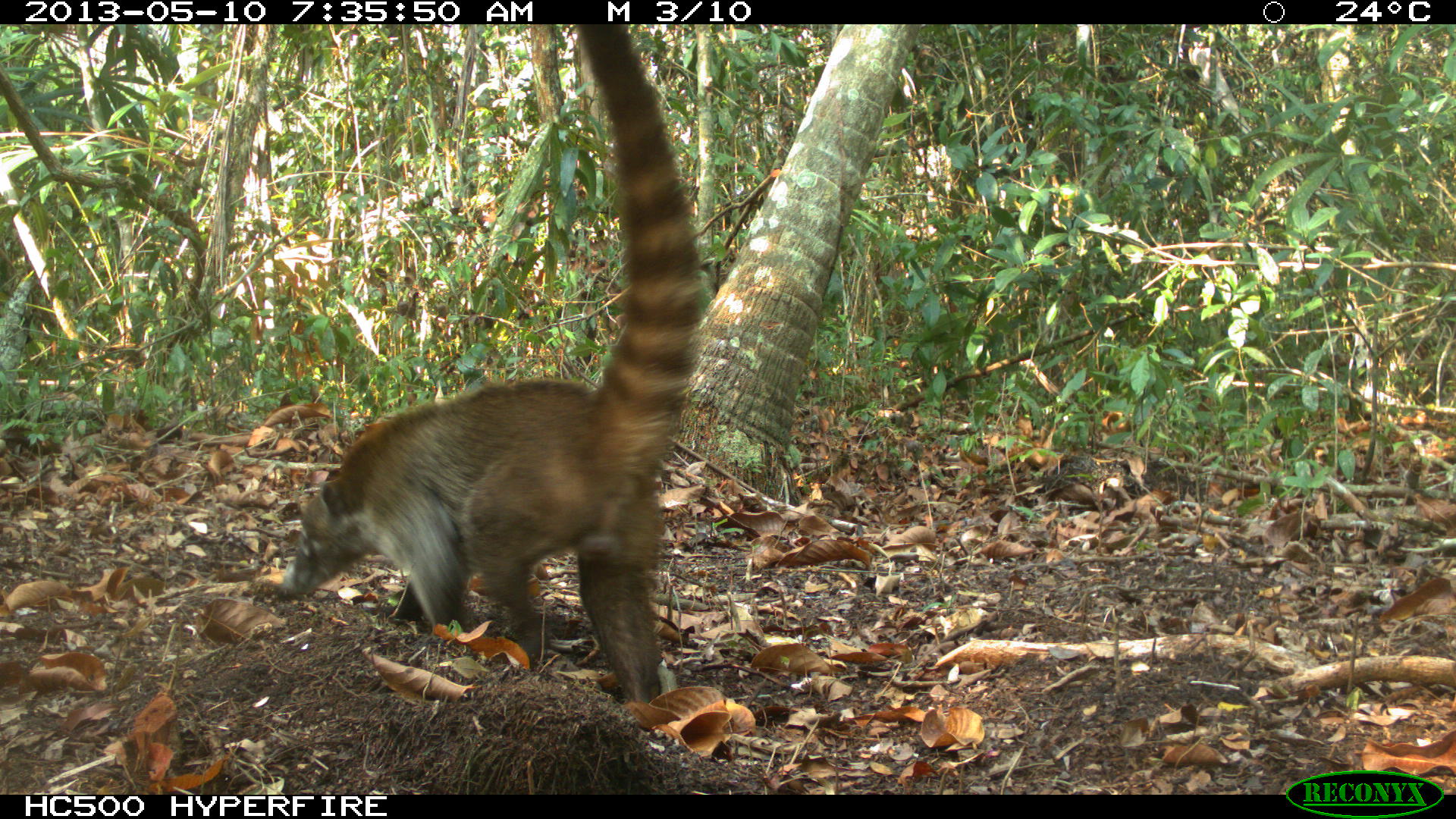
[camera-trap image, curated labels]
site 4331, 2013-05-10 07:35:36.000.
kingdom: Animalia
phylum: Chordata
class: Mammalia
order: Carnivora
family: Procyonidae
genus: Nasua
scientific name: Nasua narica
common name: white-nosed coati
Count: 1.